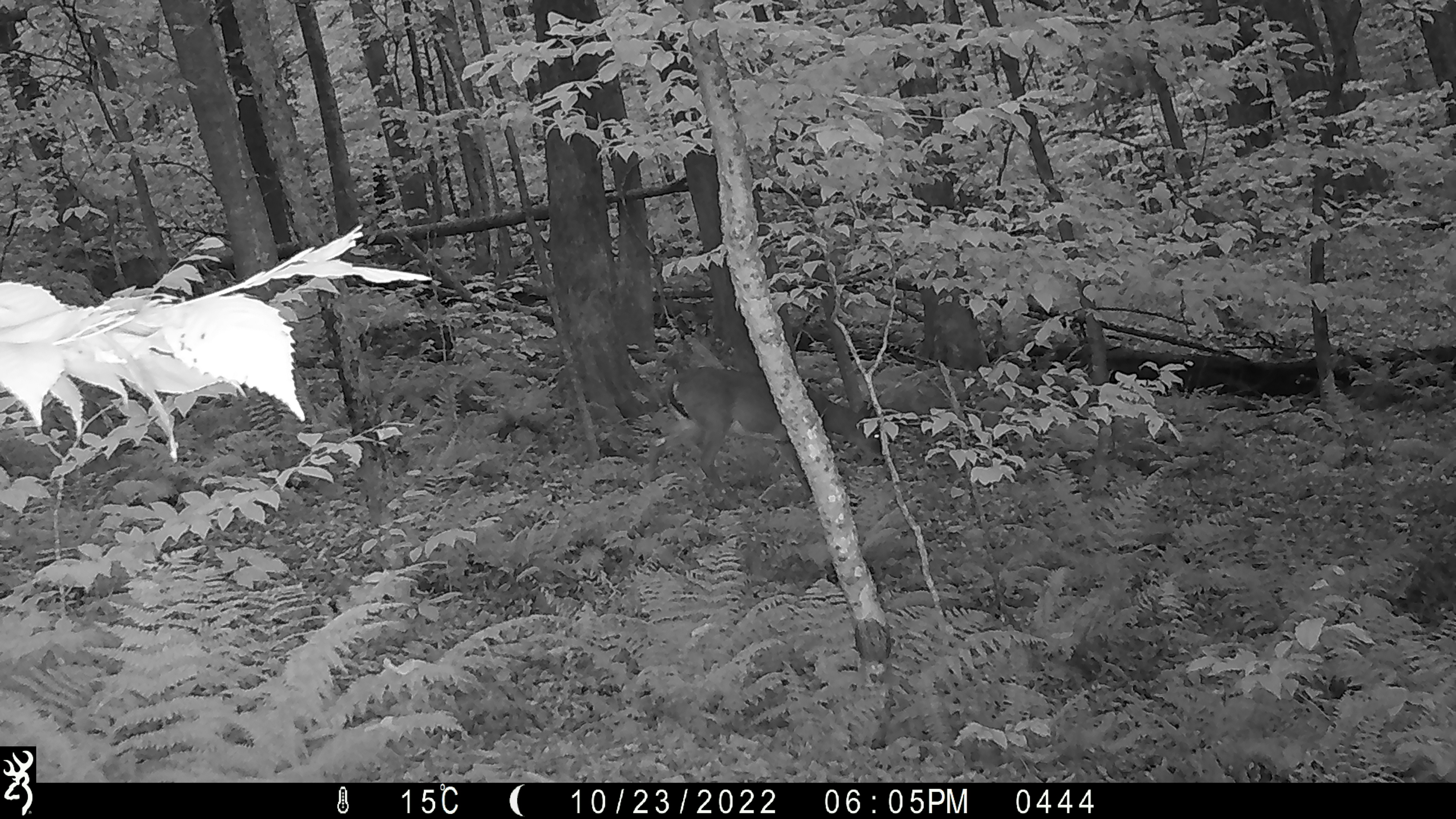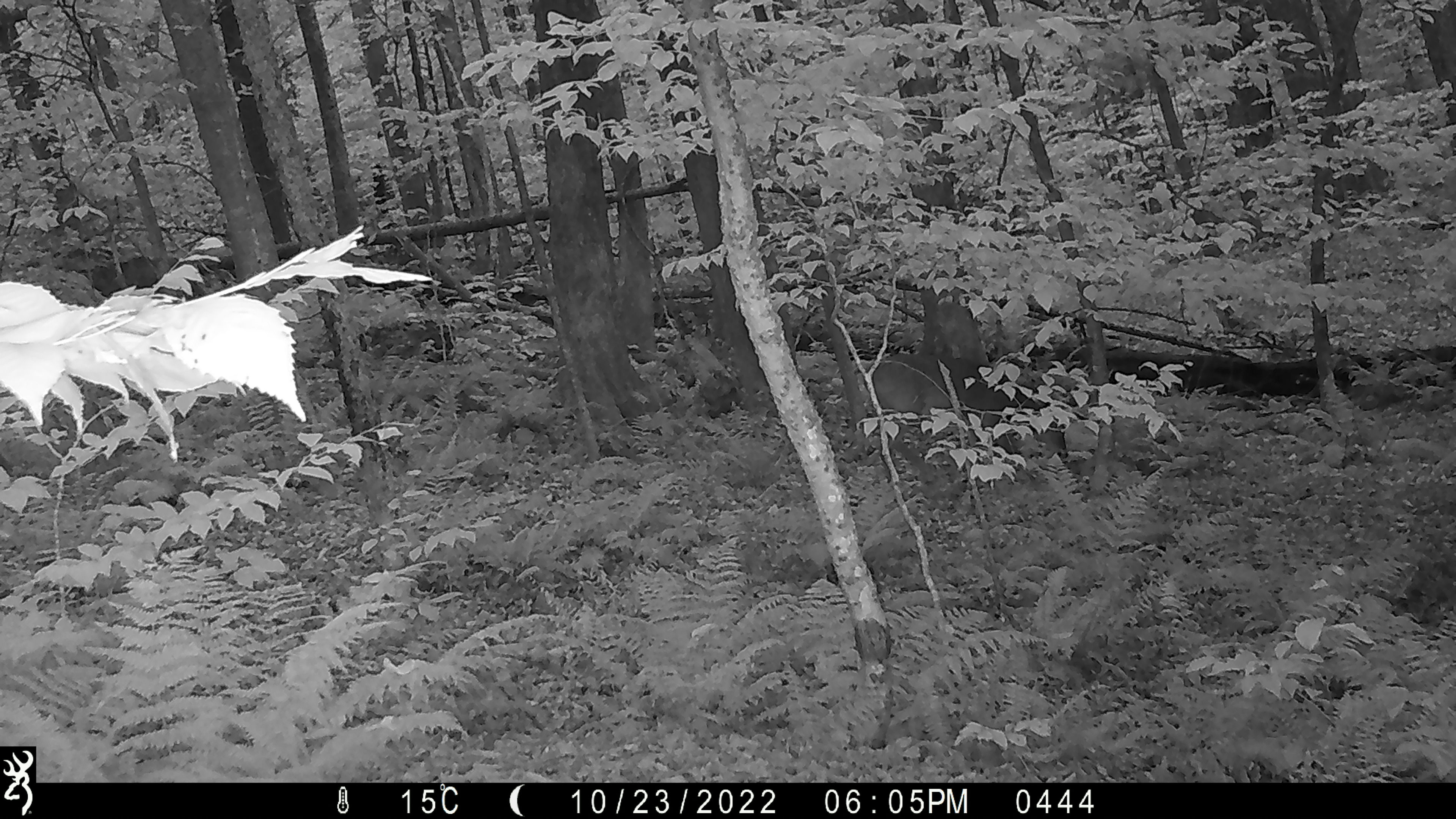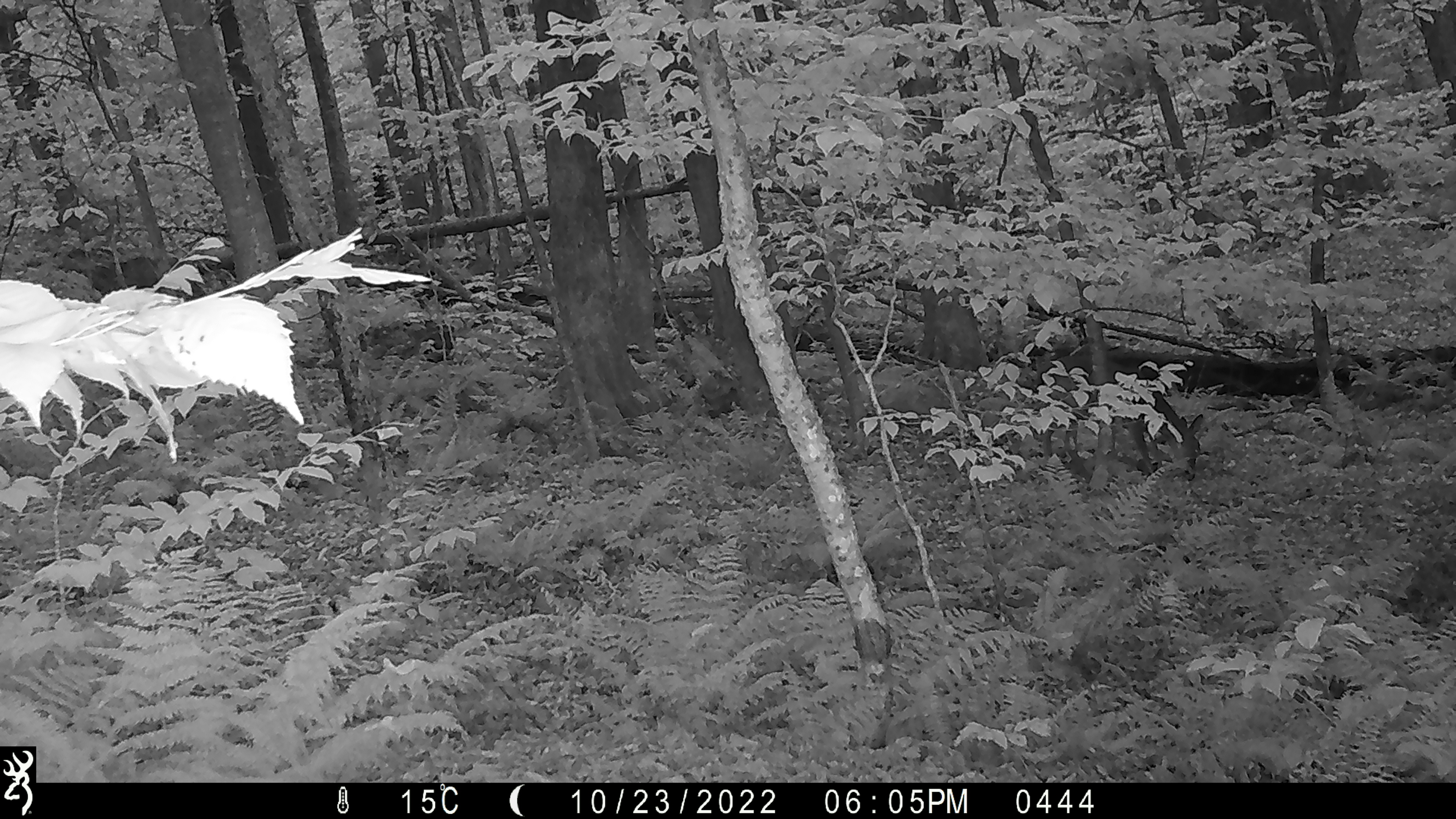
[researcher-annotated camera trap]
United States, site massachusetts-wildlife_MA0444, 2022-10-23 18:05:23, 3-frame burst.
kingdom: Animalia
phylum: Chordata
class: Mammalia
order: Artiodactyla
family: Cervidae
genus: Odocoileus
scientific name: Odocoileus virginianus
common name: white-tailed deer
White-tailed deer (Odocoileus virginianus).